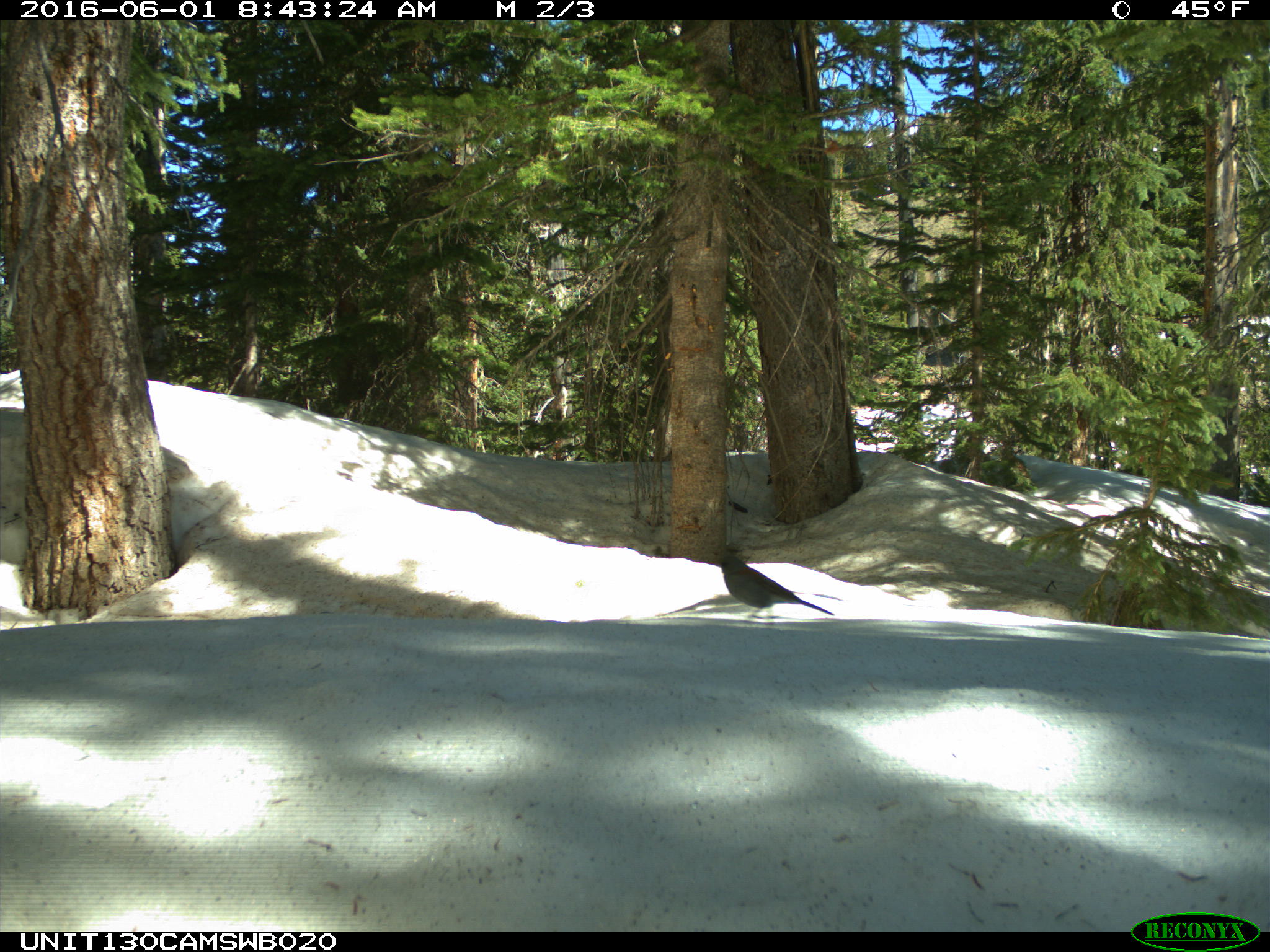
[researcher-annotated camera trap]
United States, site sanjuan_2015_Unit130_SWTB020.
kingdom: Animalia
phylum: Chordata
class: Aves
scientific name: Aves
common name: birds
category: unidentified bird